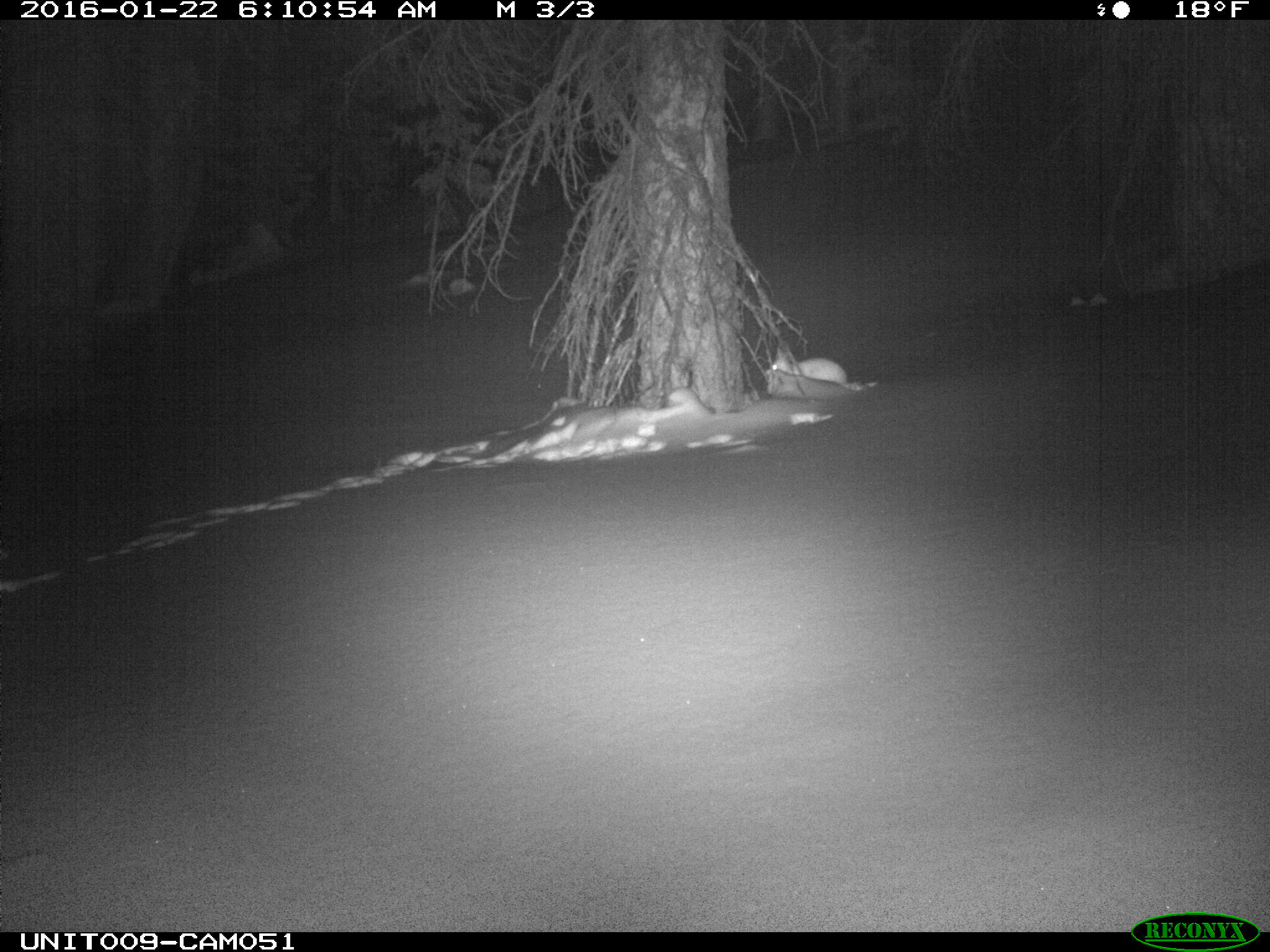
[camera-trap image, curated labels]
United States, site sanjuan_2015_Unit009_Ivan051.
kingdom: Animalia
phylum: Chordata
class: Mammalia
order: Lagomorpha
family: Leporidae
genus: Lepus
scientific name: Lepus americanus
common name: snowshoe hare